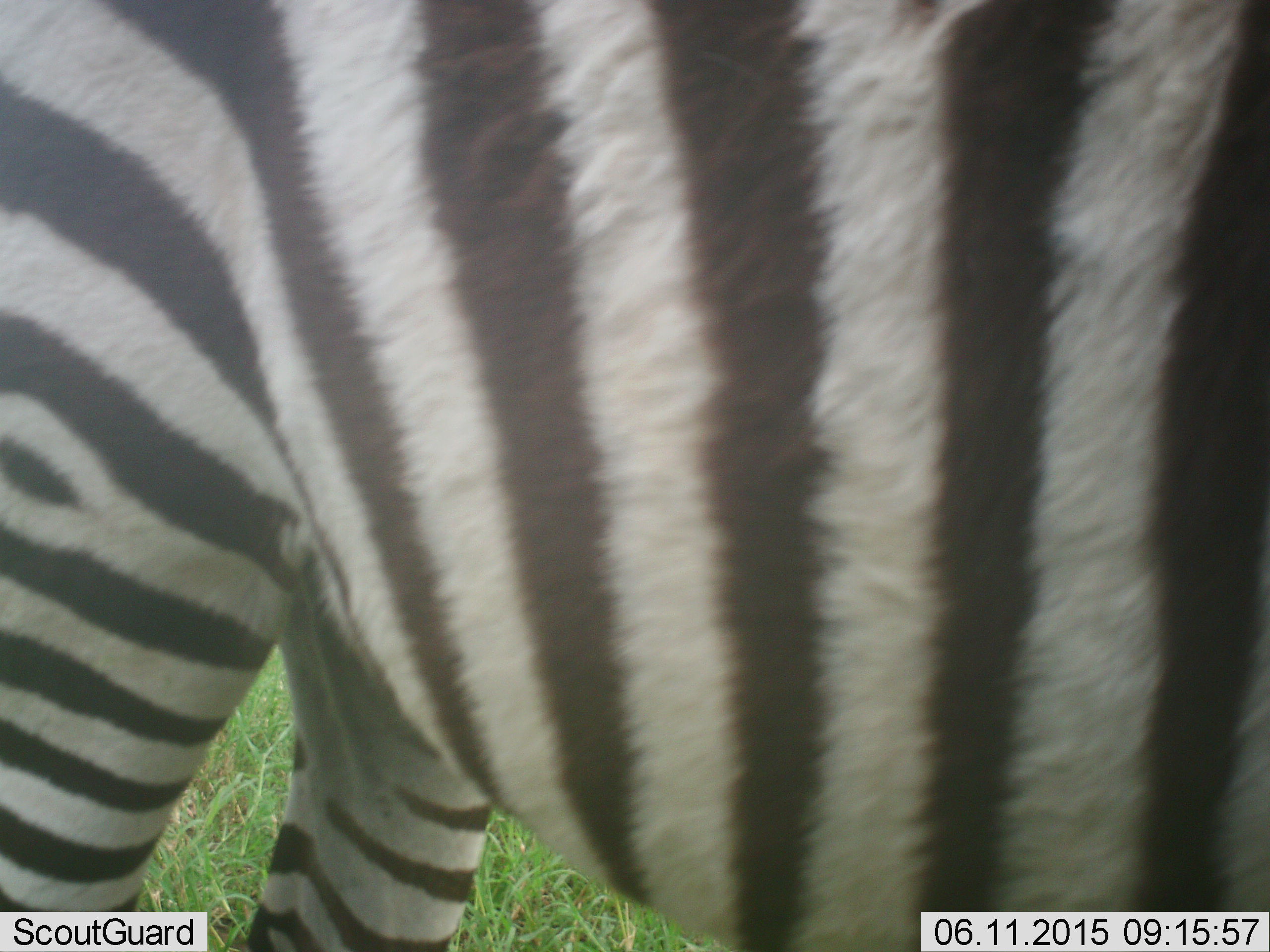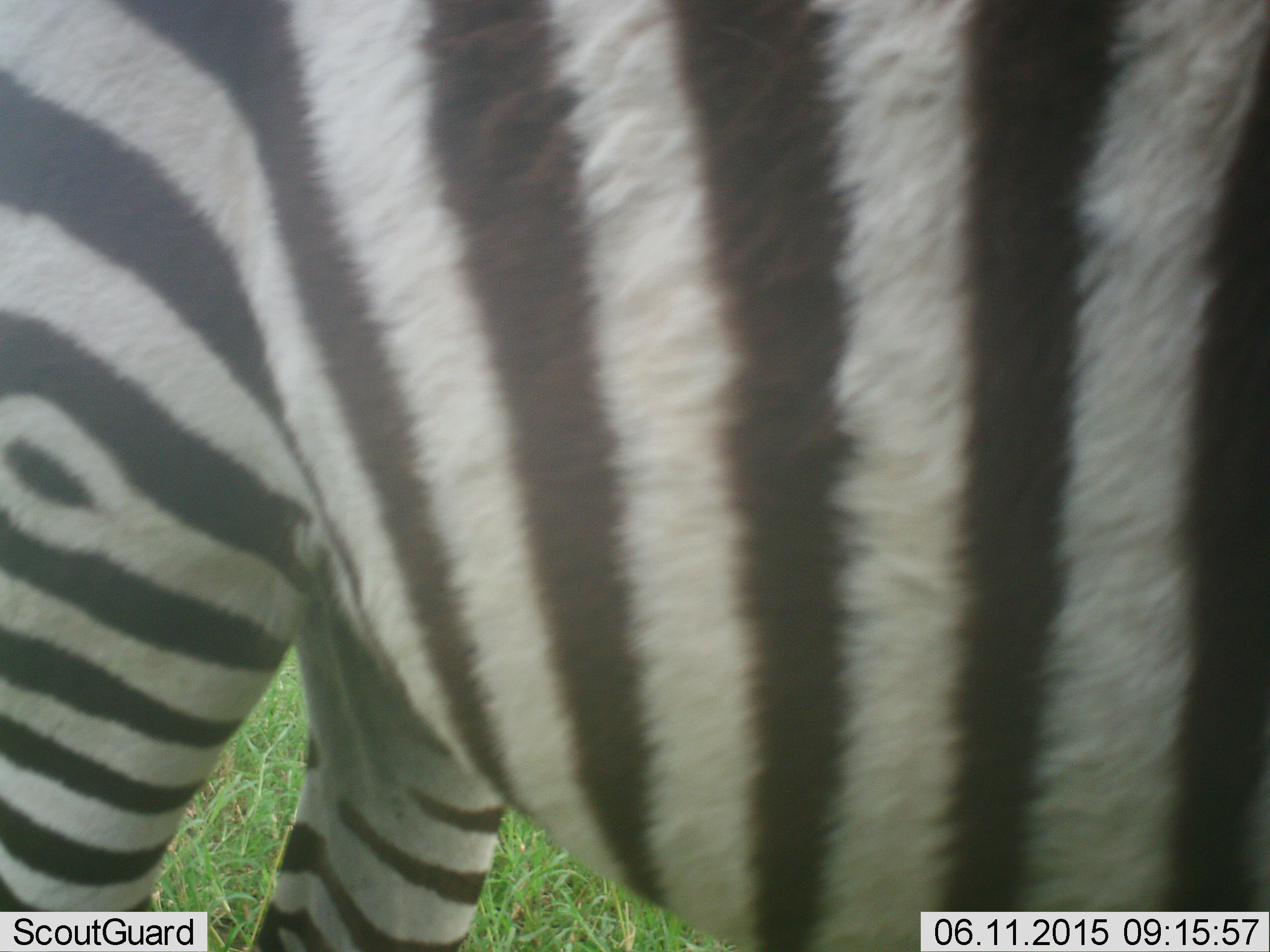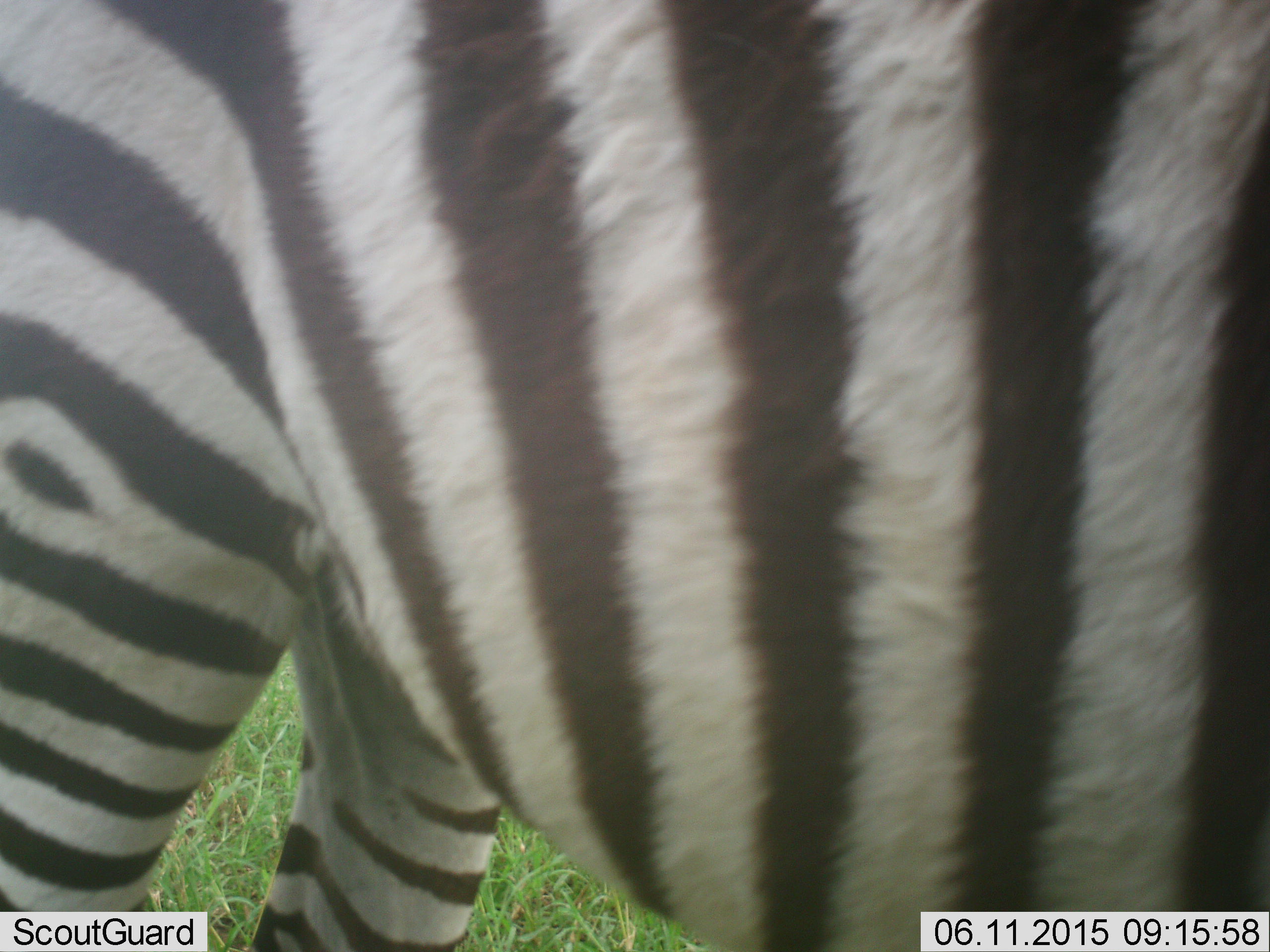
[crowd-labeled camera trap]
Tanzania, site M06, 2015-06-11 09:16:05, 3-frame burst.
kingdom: Animalia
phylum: Chordata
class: Mammalia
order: Perissodactyla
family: Equidae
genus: Equus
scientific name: Equus quagga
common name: plains zebra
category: zebra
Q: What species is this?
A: Zebra (plains zebra) (Equus quagga).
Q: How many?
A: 1.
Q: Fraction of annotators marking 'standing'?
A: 90%.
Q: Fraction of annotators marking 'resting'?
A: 0%.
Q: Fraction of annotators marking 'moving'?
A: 10%.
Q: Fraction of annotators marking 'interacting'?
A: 0%.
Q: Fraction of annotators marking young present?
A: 0%.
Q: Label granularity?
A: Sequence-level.